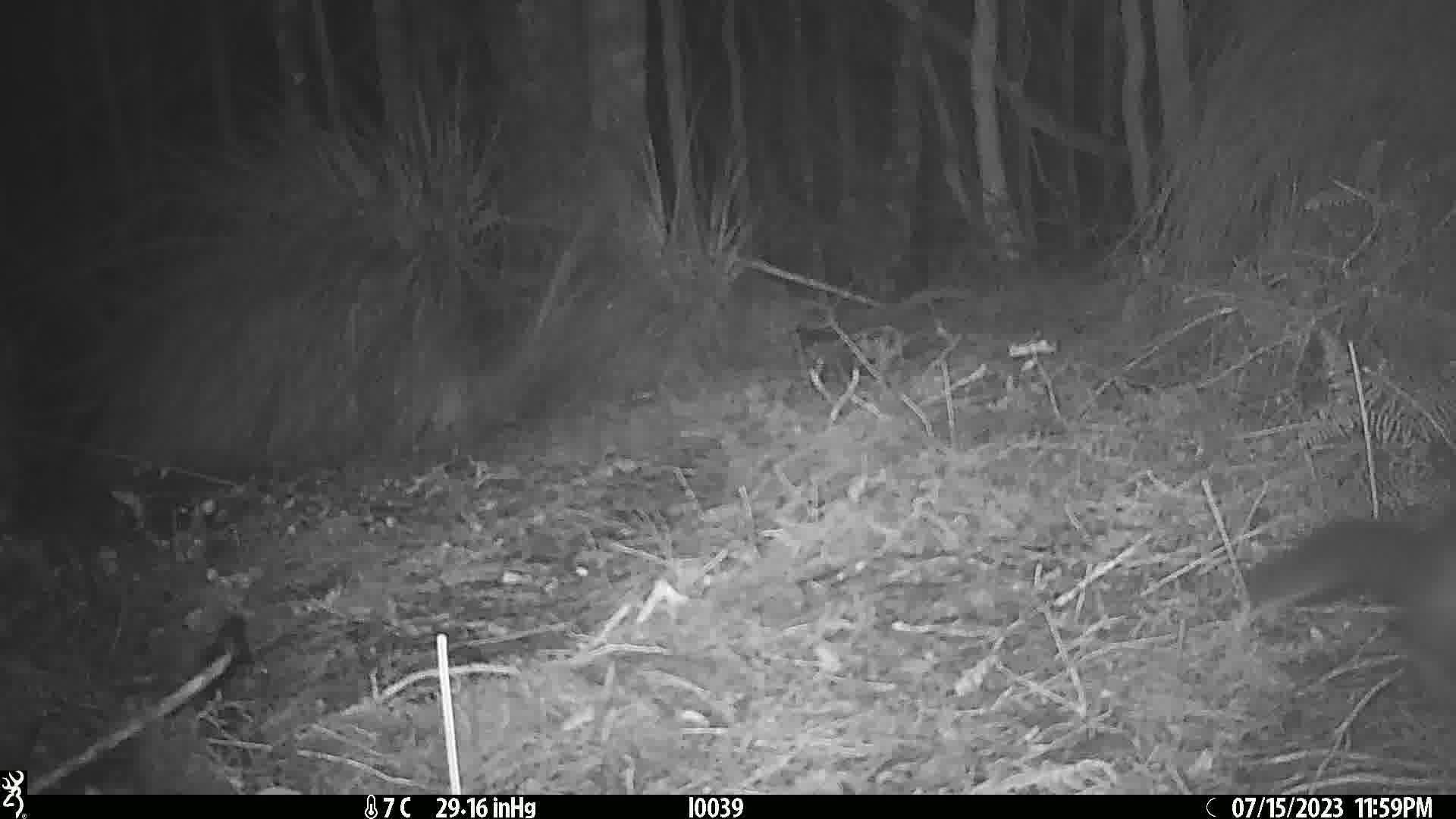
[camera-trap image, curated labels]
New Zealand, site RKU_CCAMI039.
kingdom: Animalia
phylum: Chordata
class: Mammalia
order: Diprotodontia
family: Phalangeridae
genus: Trichosurus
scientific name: Trichosurus vulpecula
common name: common brushtail possum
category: possum